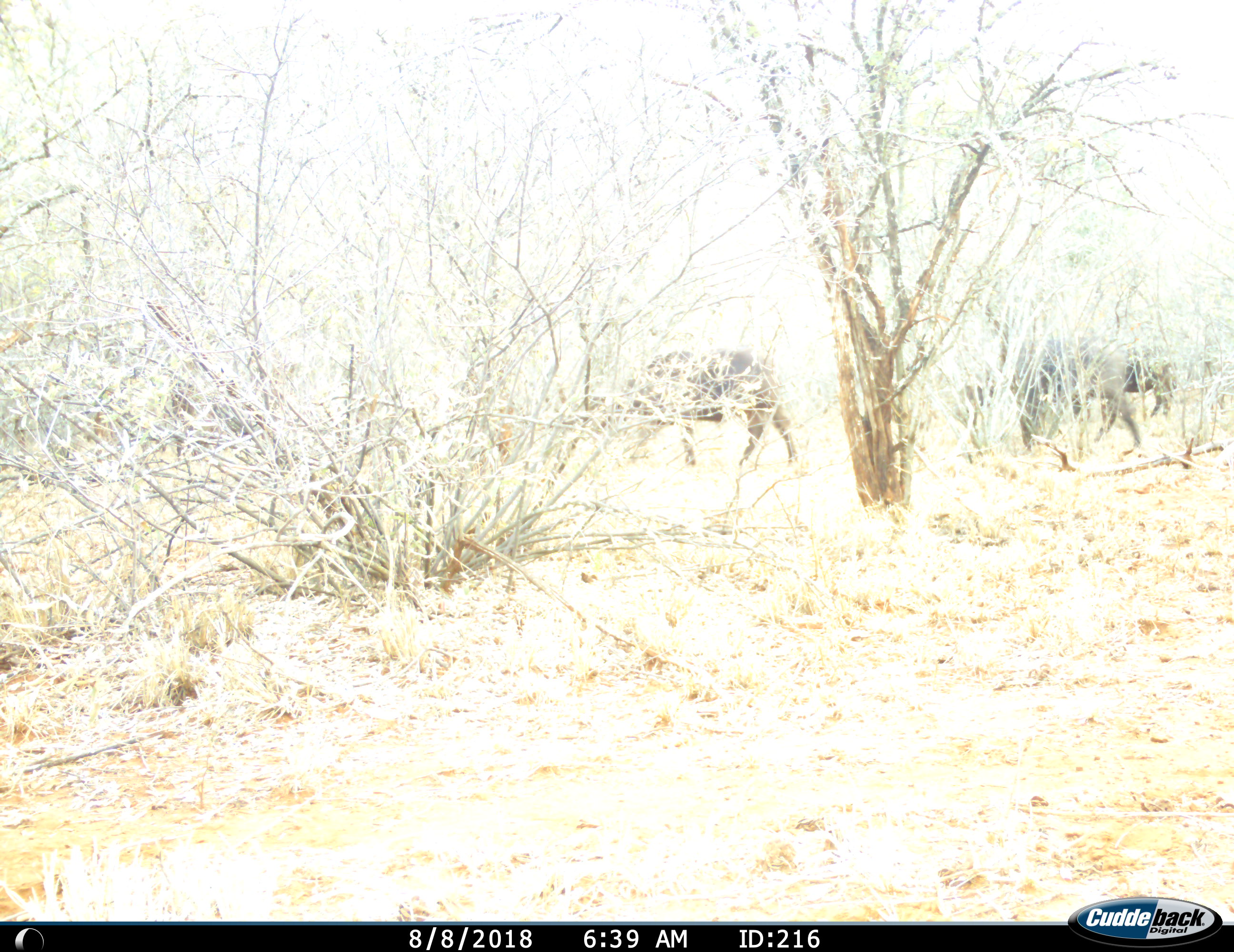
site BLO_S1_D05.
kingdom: Animalia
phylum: Chordata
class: Mammalia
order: Artiodactyla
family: Bovidae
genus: Syncerus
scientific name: Syncerus caffer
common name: african buffalo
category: buffalo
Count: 3.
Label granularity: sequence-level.